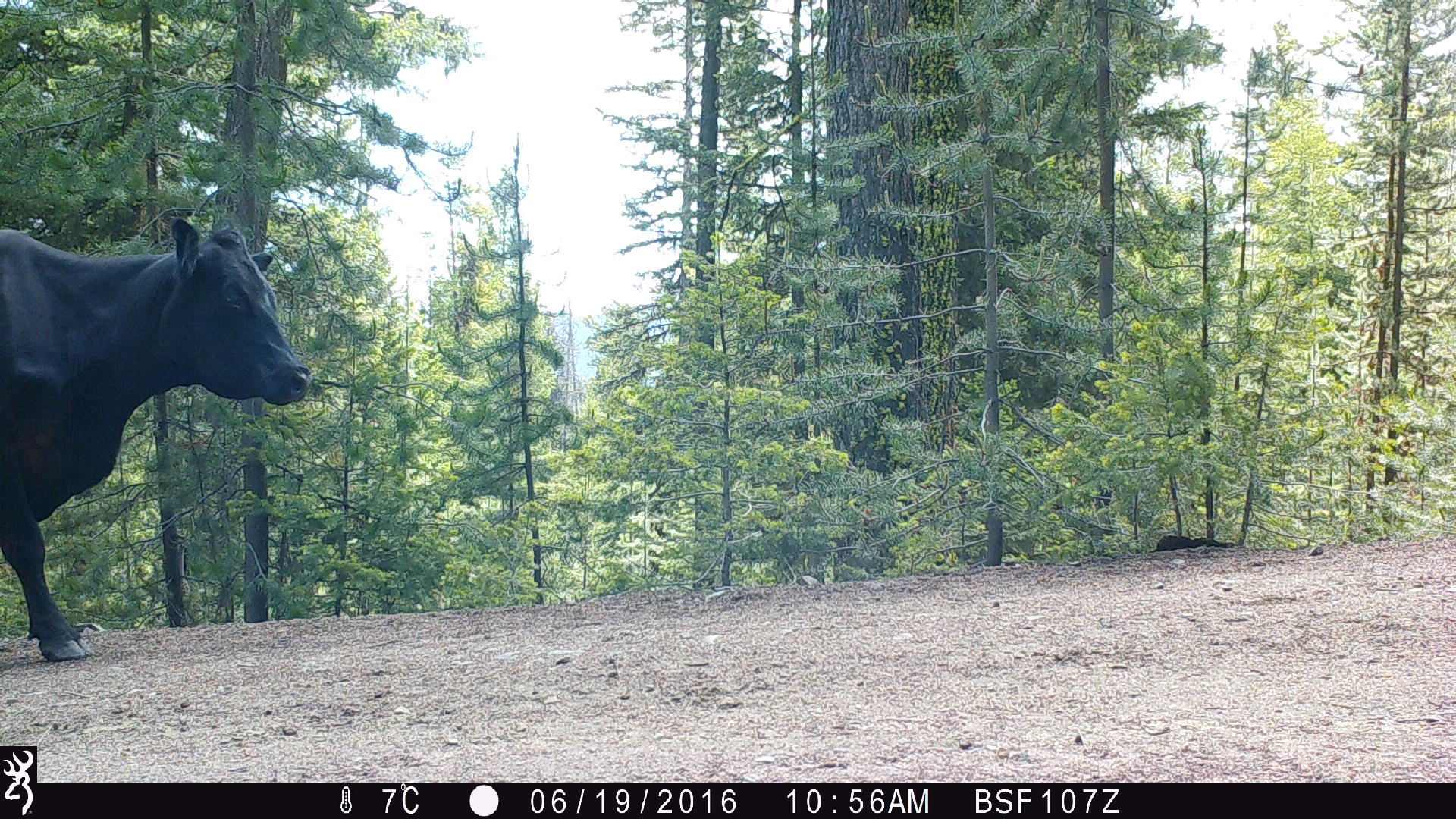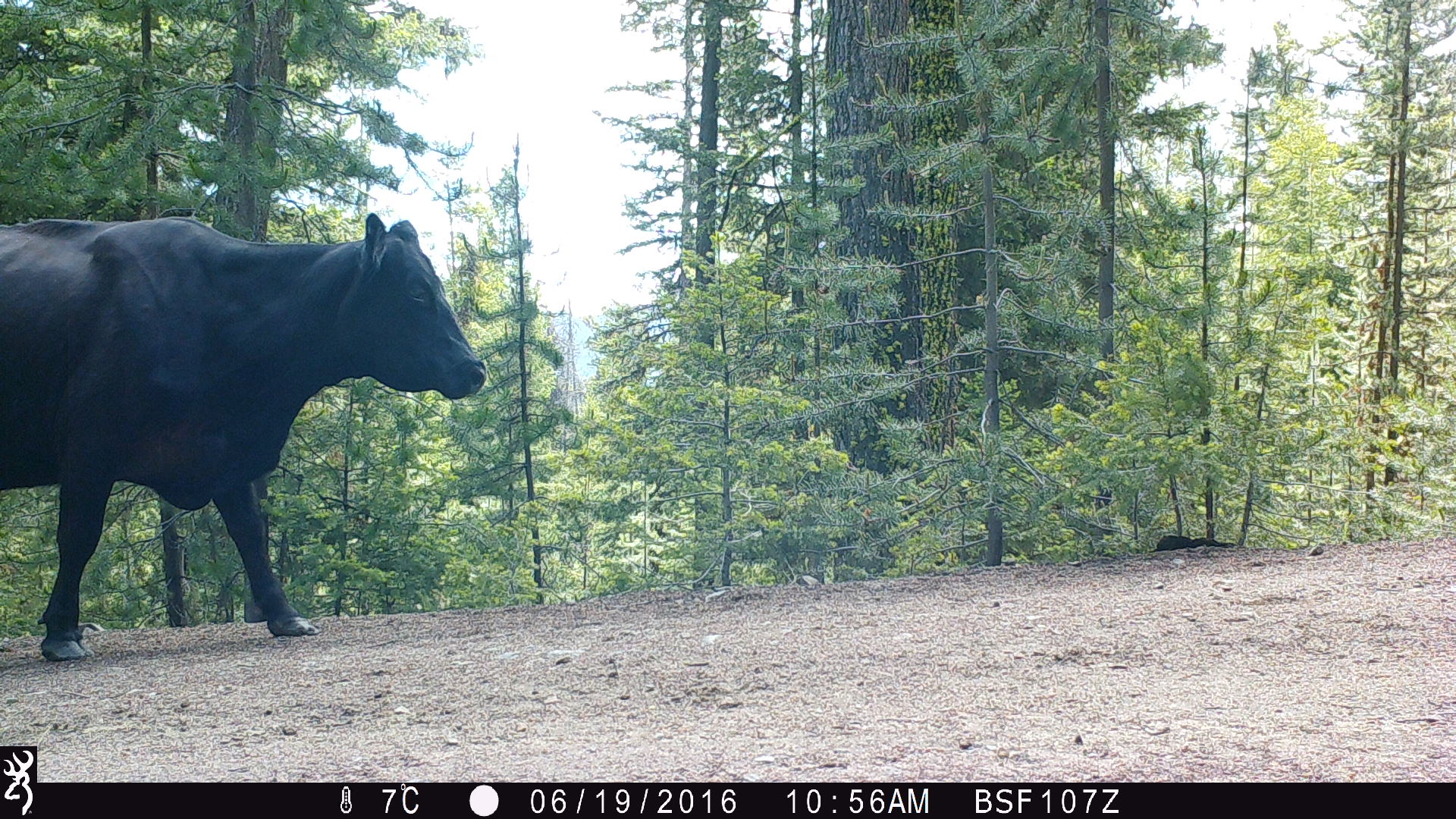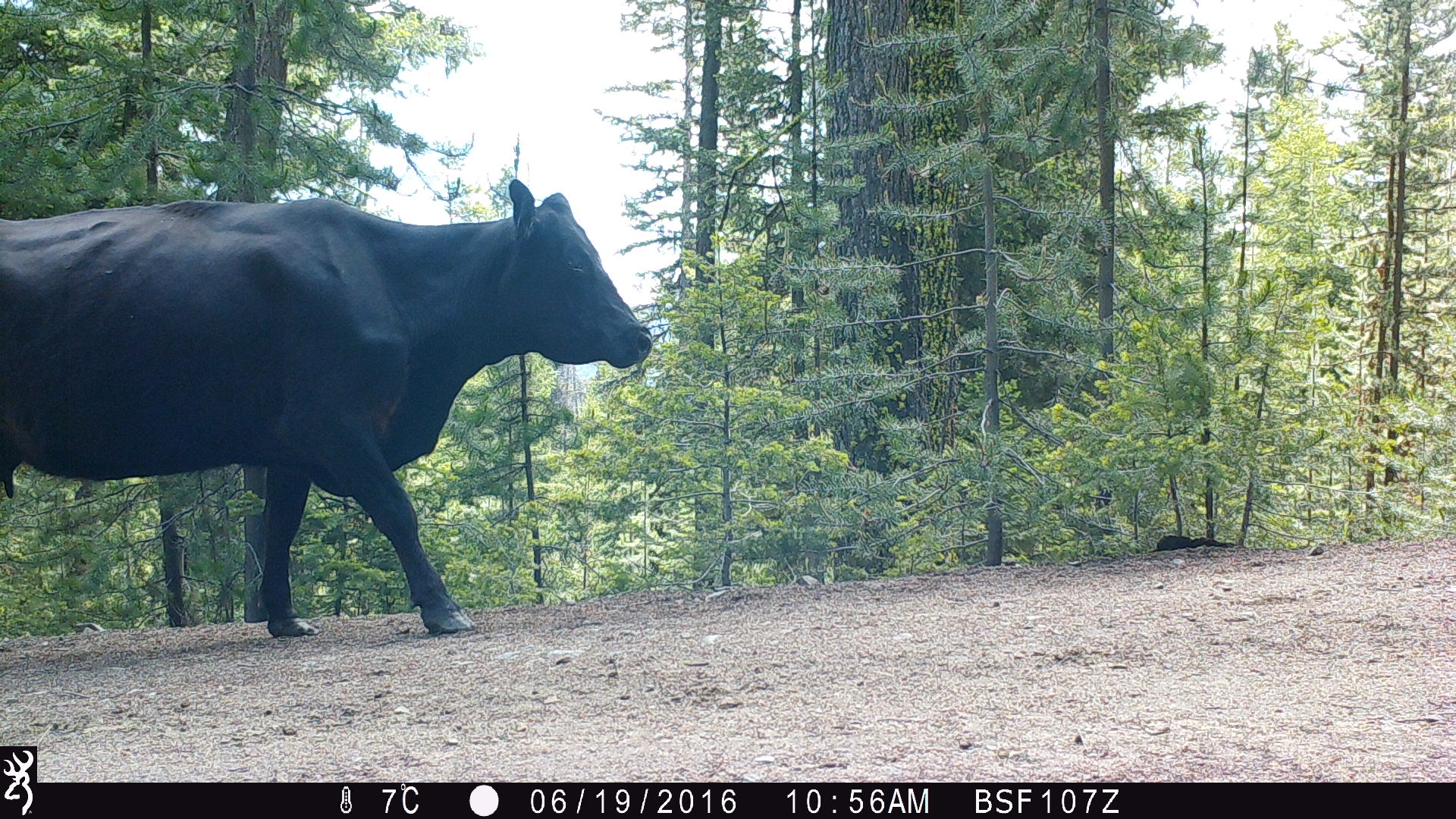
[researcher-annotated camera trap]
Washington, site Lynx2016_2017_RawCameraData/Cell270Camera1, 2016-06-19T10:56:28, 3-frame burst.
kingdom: Animalia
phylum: Chordata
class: Mammalia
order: Artiodactyla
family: Bovidae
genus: Bos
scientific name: Bos taurus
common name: domestic cattle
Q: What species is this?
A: Domestic cattle (Bos taurus).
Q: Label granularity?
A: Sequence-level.